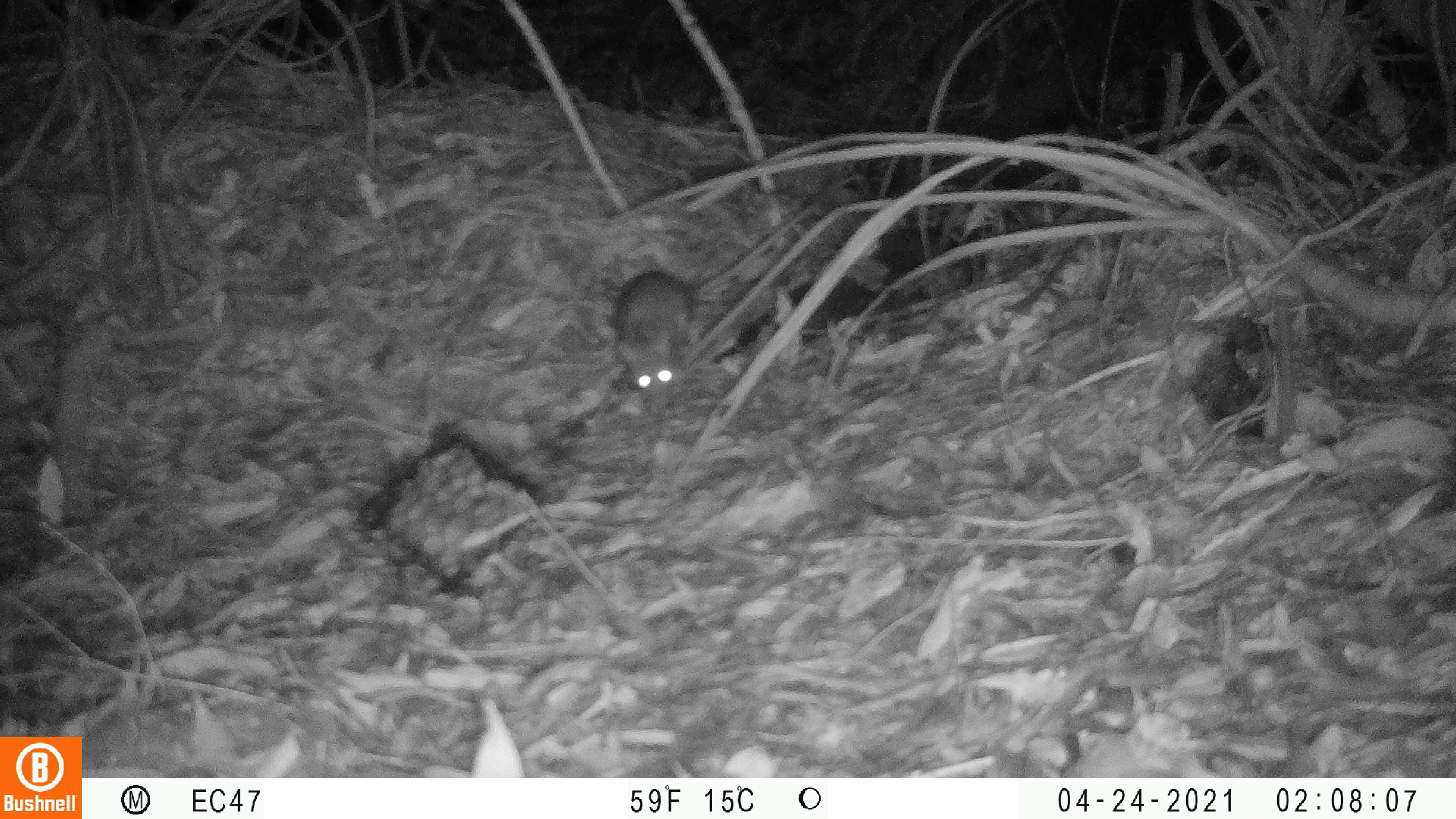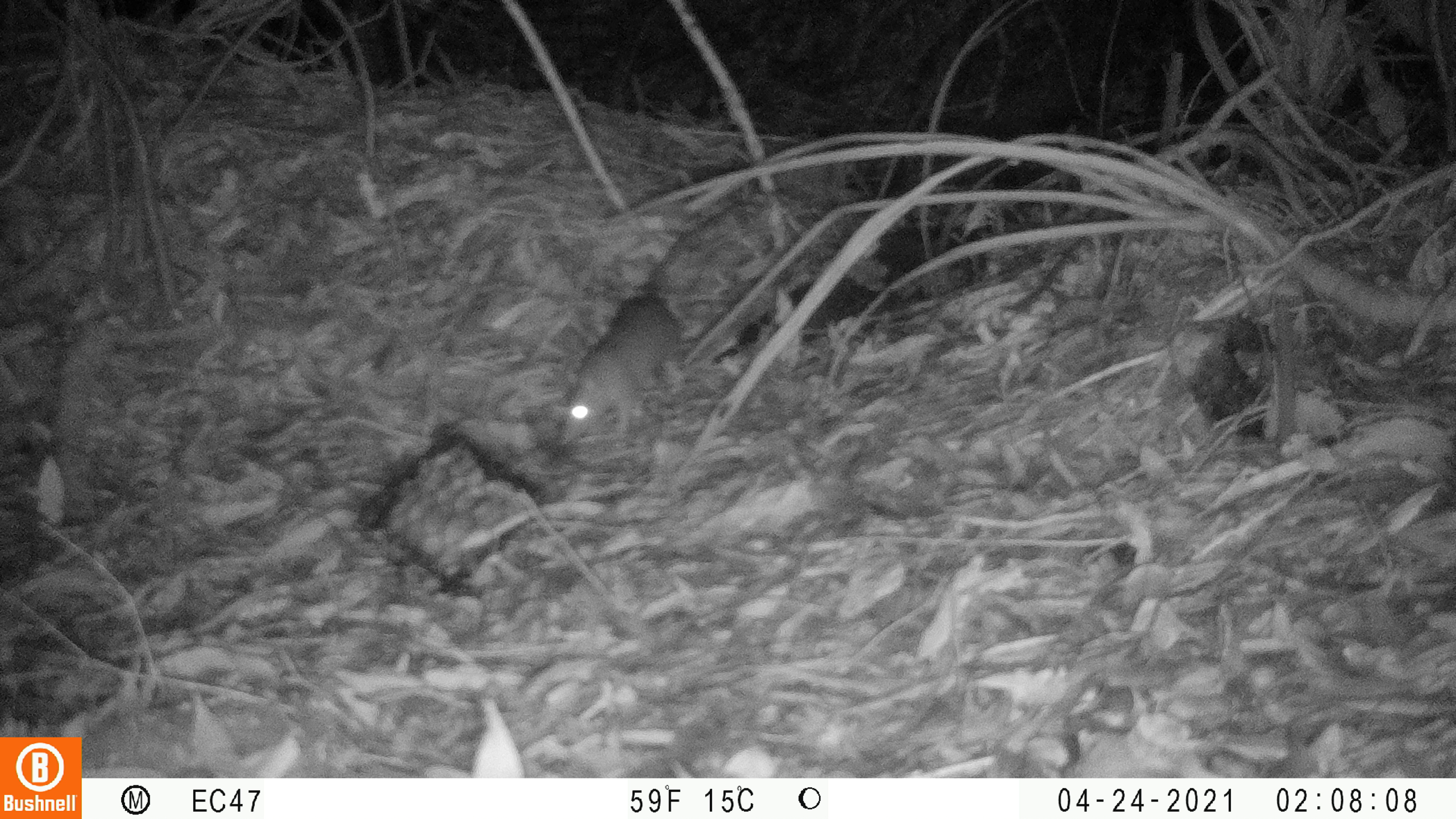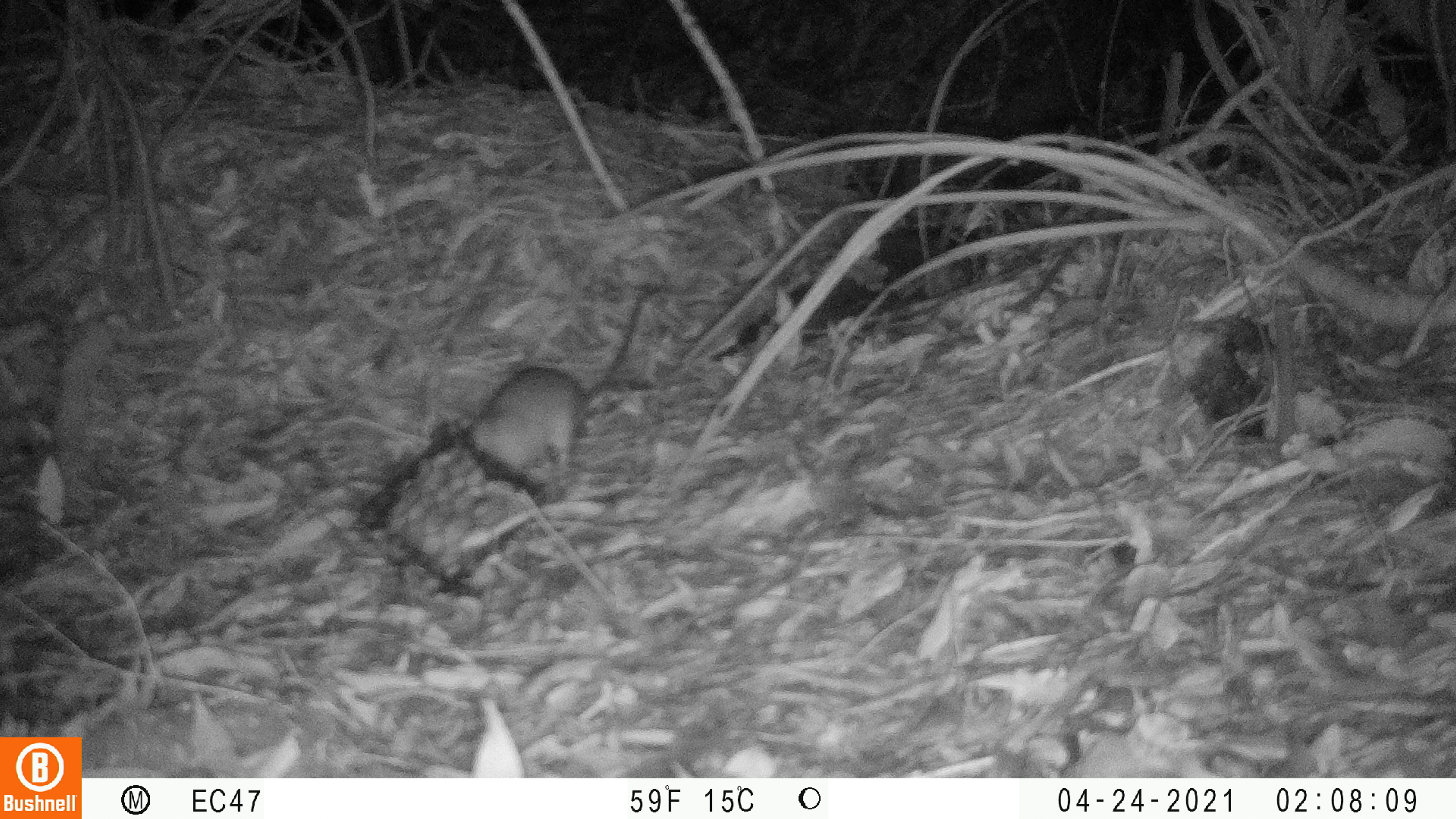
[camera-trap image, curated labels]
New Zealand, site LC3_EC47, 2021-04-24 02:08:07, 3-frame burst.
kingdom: Animalia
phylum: Chordata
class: Mammalia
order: Rodentia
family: Muridae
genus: Rattus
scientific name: Rattus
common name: rat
Rat (Rattus).